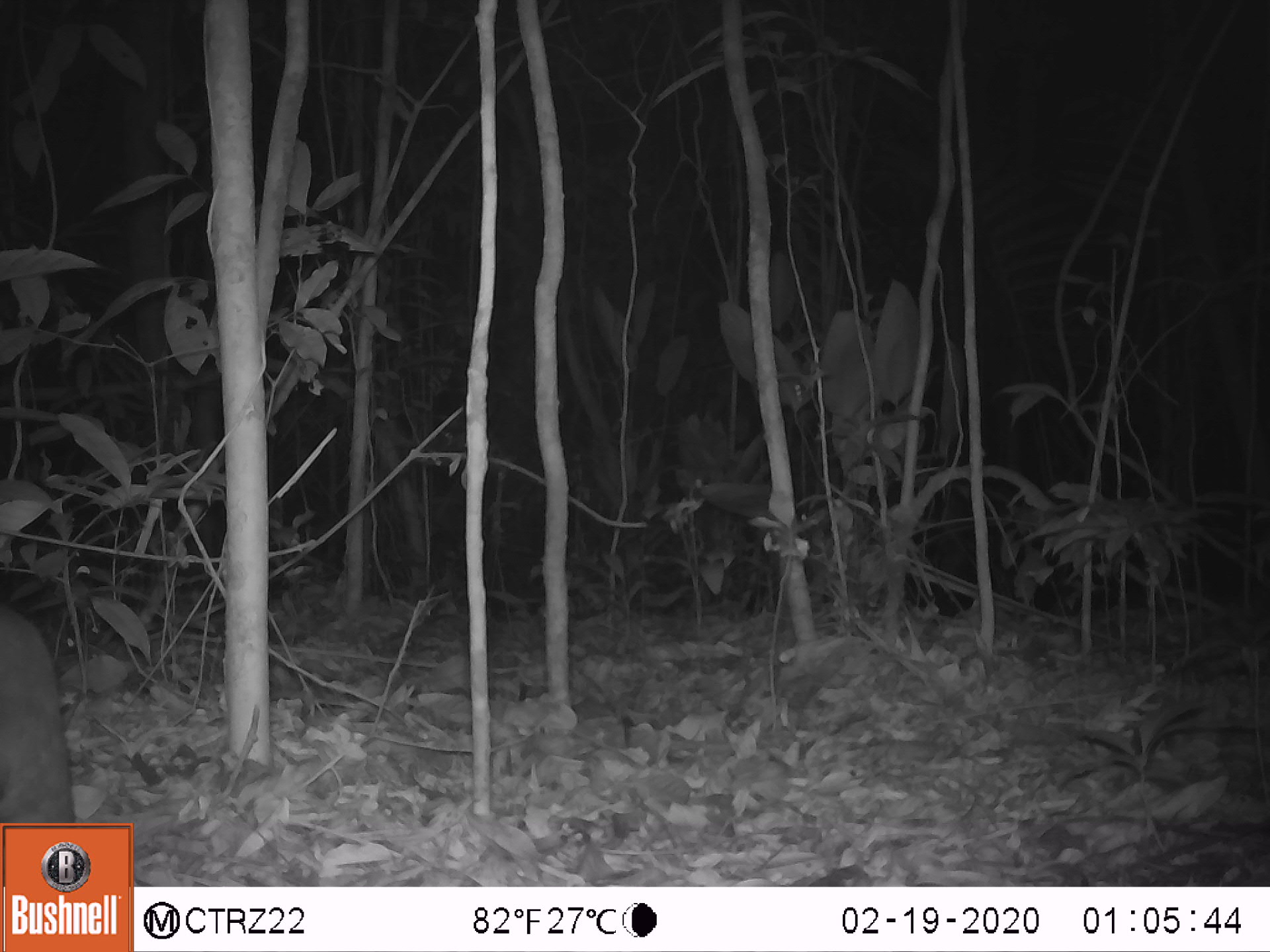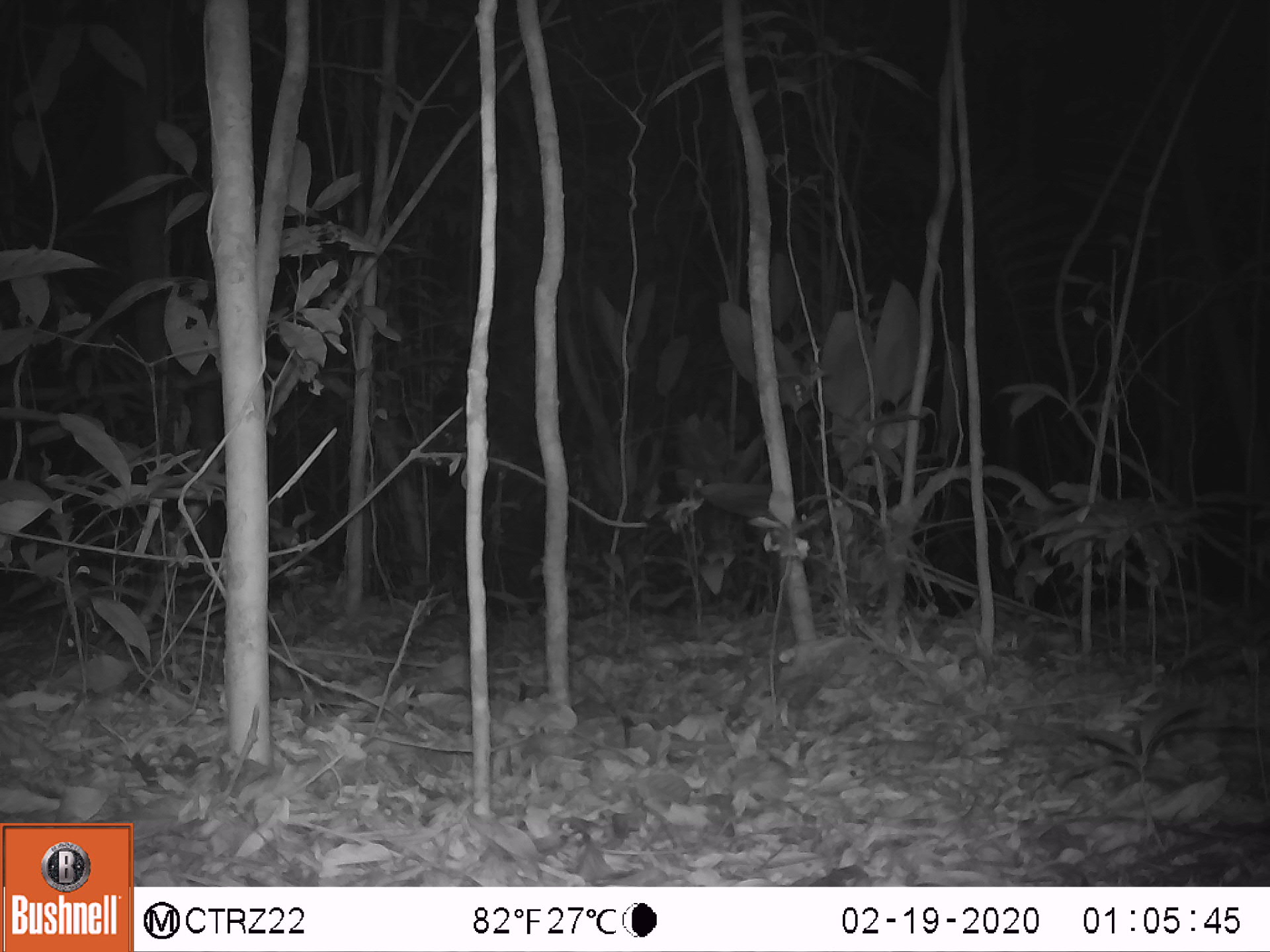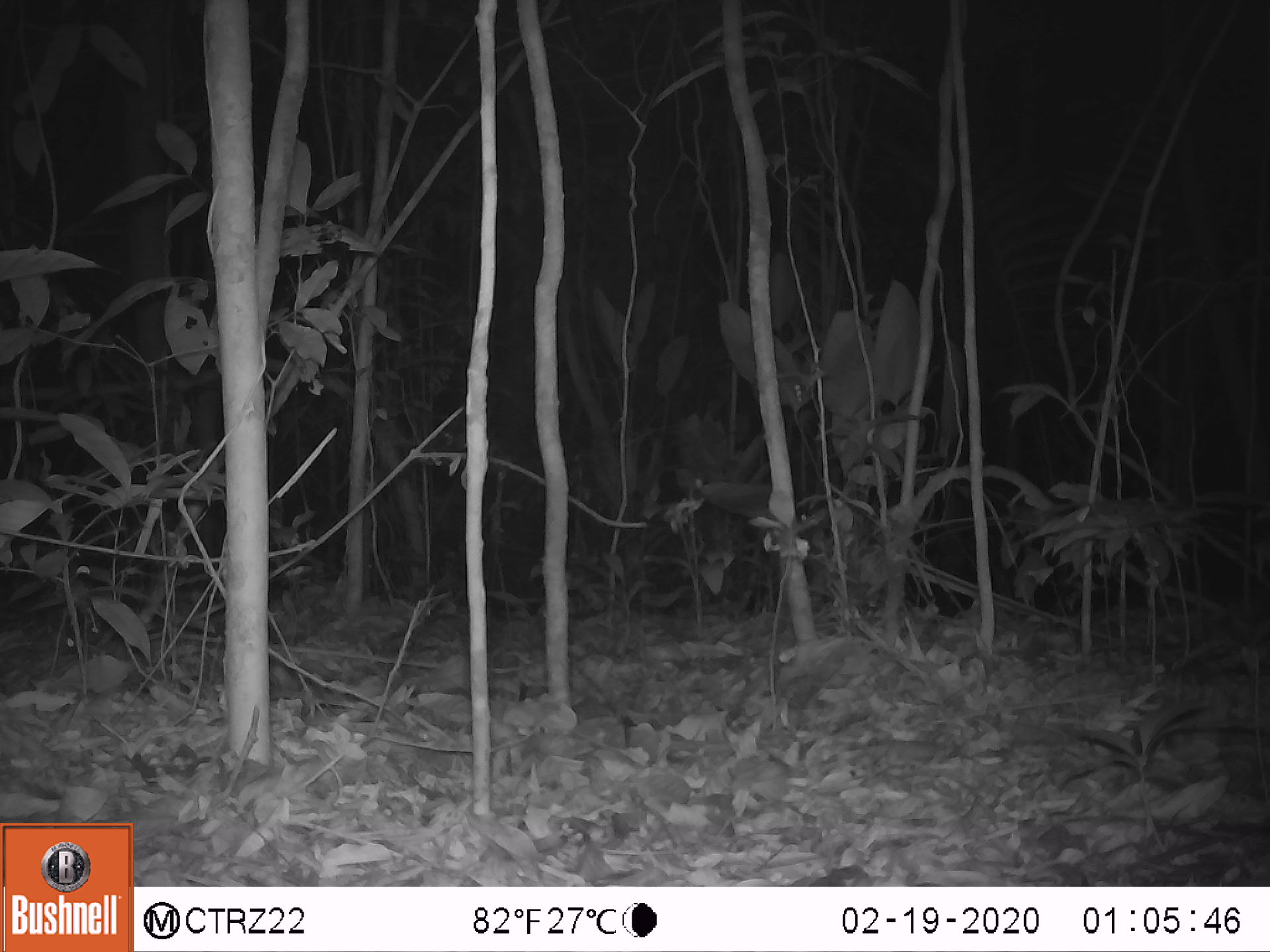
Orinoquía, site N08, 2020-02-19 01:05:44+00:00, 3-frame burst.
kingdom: Animalia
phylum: Chordata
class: Mammalia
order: Rodentia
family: Cuniculidae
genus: Cuniculus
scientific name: Cuniculus paca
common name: spotted paca